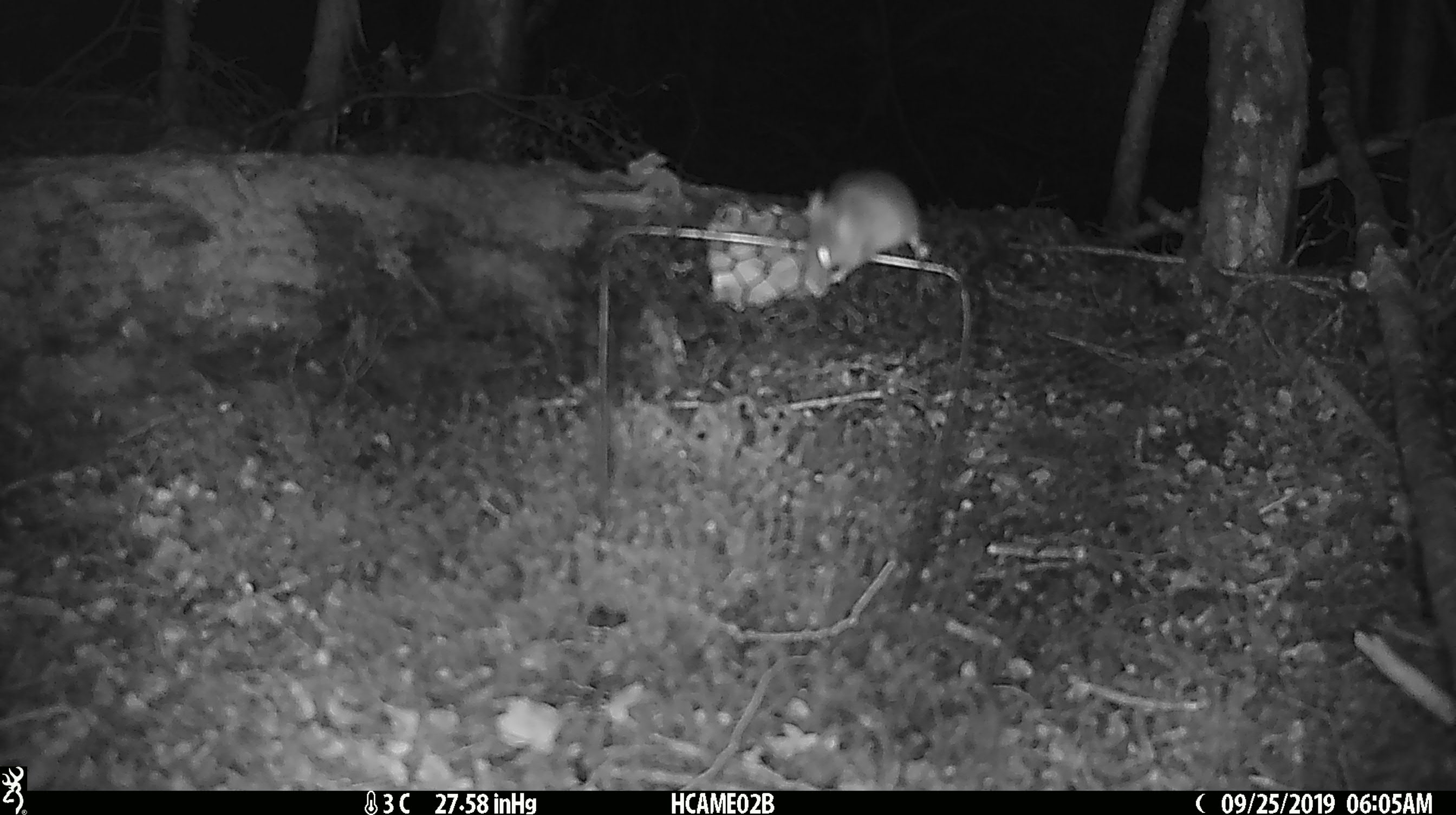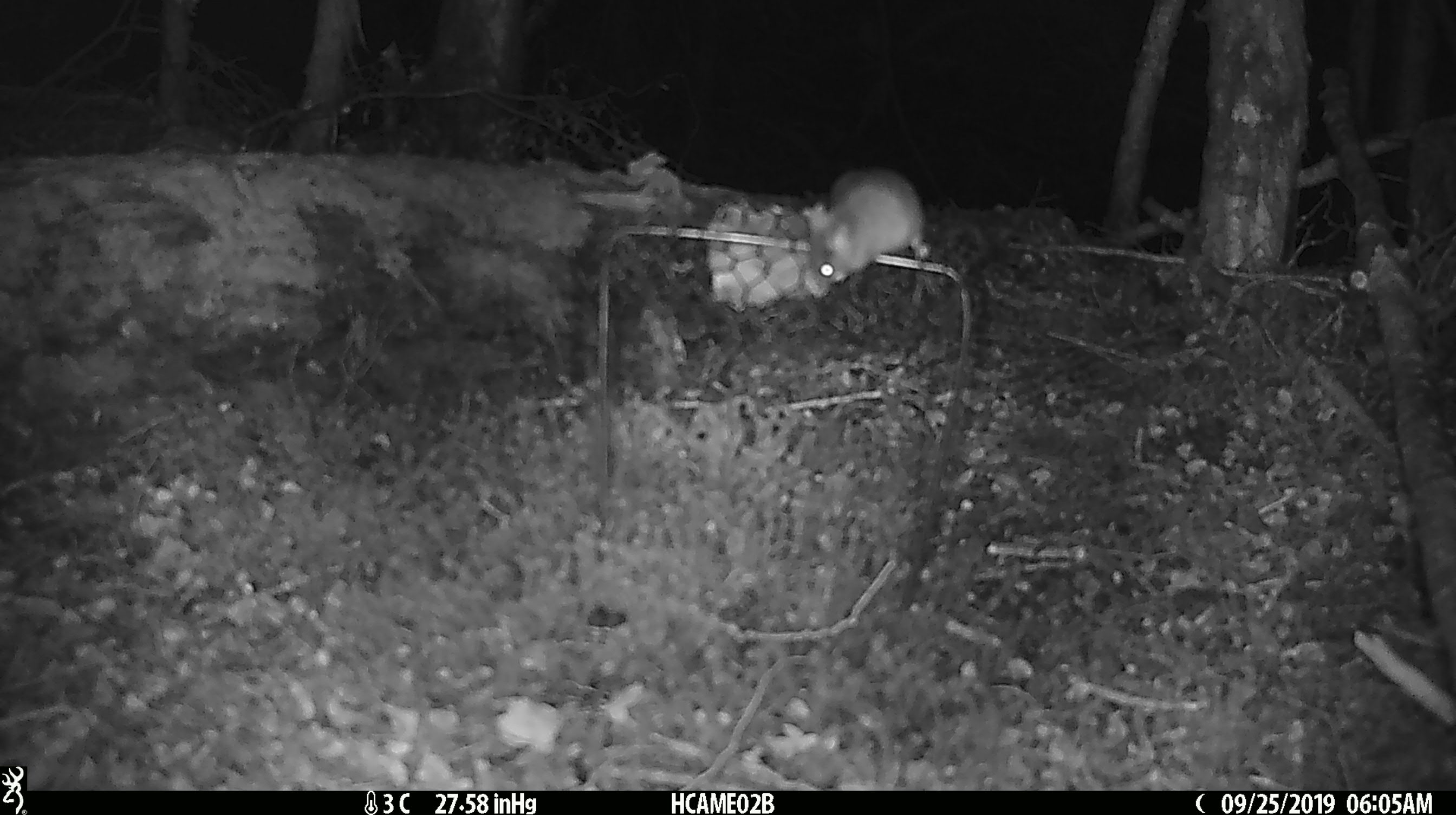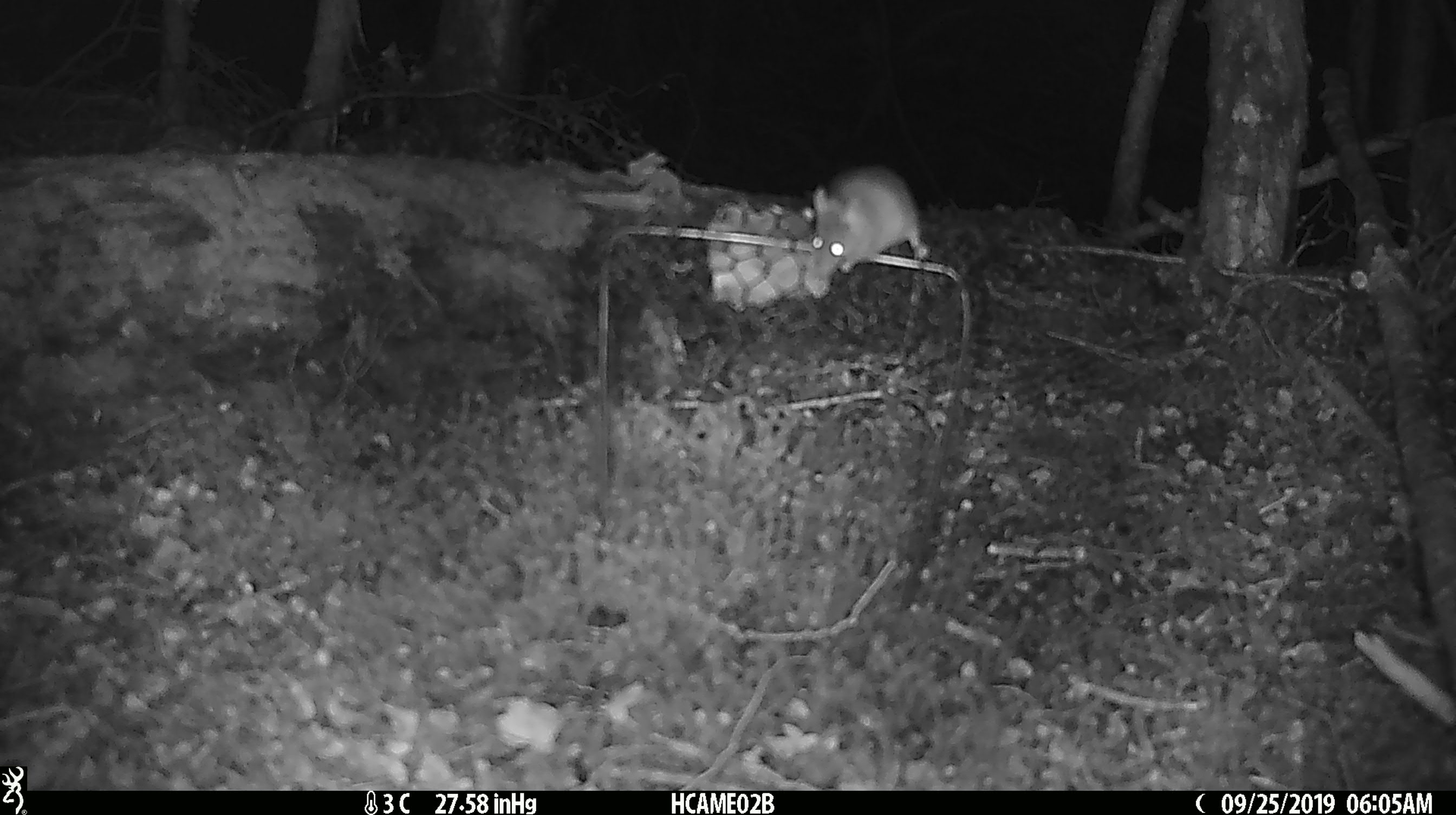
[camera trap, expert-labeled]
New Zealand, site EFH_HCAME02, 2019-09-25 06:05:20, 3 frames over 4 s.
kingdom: Animalia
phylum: Chordata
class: Mammalia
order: Rodentia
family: Muridae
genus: Mus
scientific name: Mus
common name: mouse